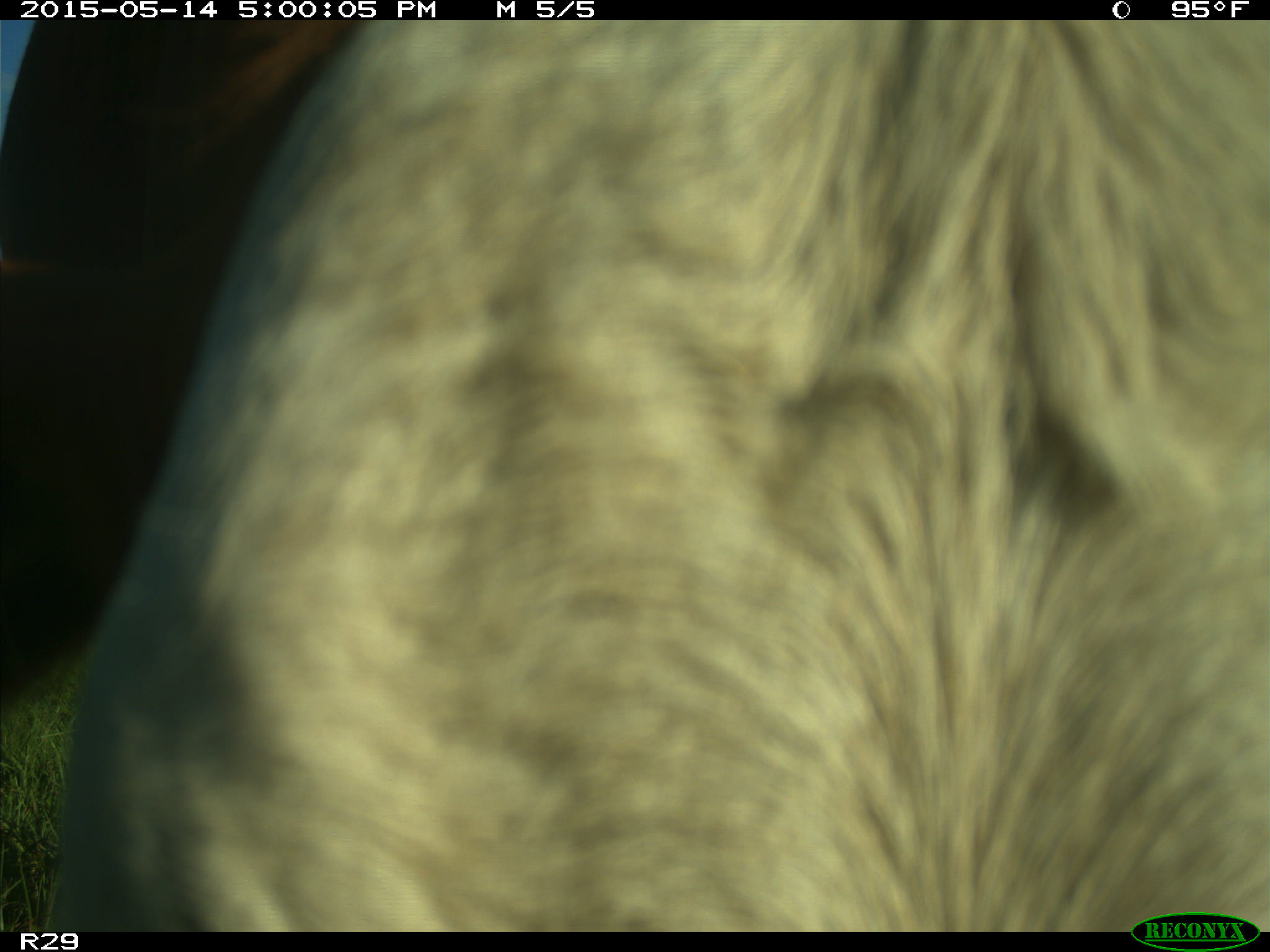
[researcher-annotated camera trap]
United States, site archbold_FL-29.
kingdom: Animalia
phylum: Chordata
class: Mammalia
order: Artiodactyla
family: Bovidae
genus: Bos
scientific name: Bos taurus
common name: domestic cow